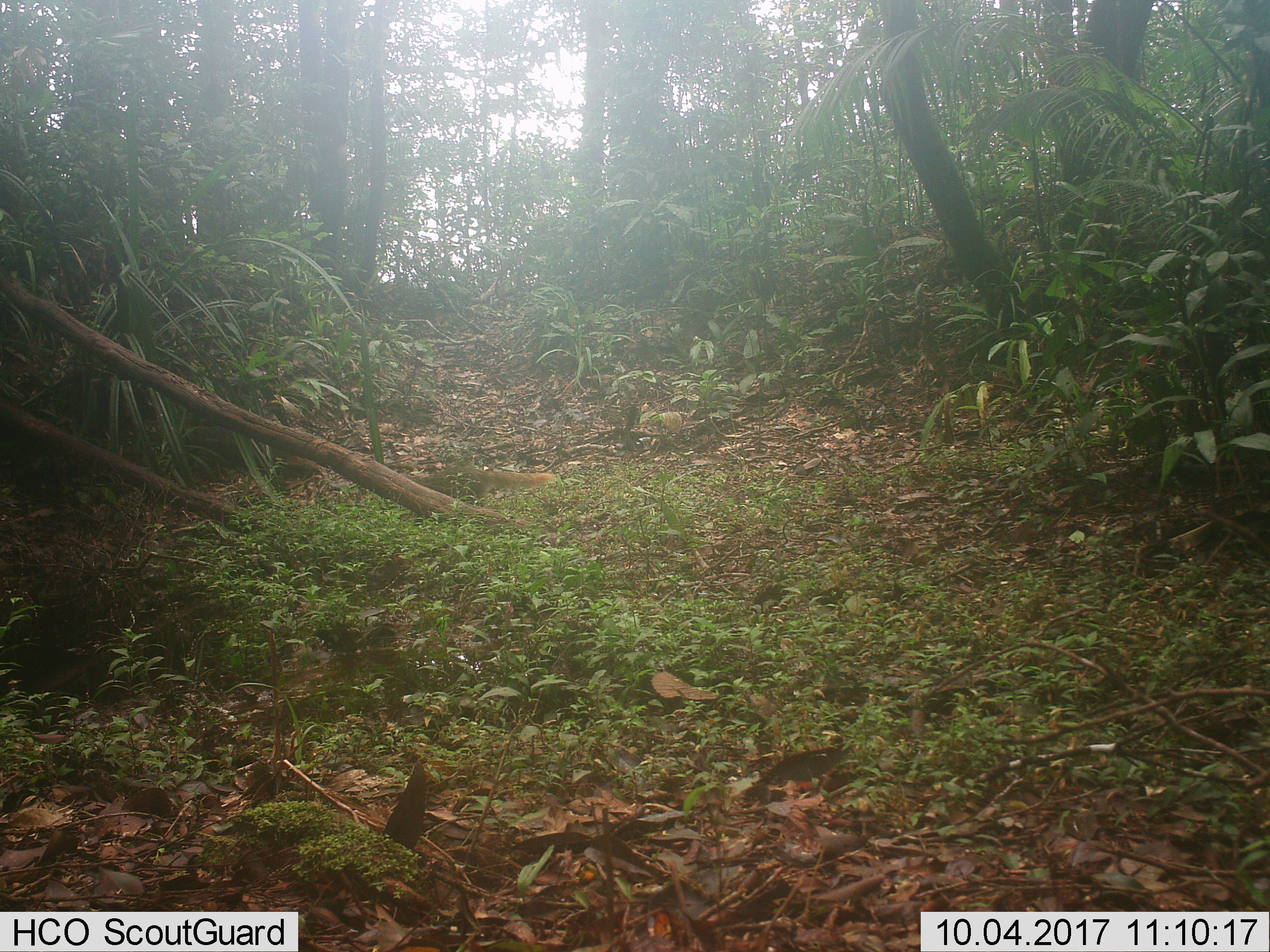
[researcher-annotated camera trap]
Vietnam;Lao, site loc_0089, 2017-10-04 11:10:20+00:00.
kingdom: Animalia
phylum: Chordata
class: Mammalia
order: Carnivora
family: Herpestidae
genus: Urva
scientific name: Urva urva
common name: crab-eating mongoose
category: crab eating mongoose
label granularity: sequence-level